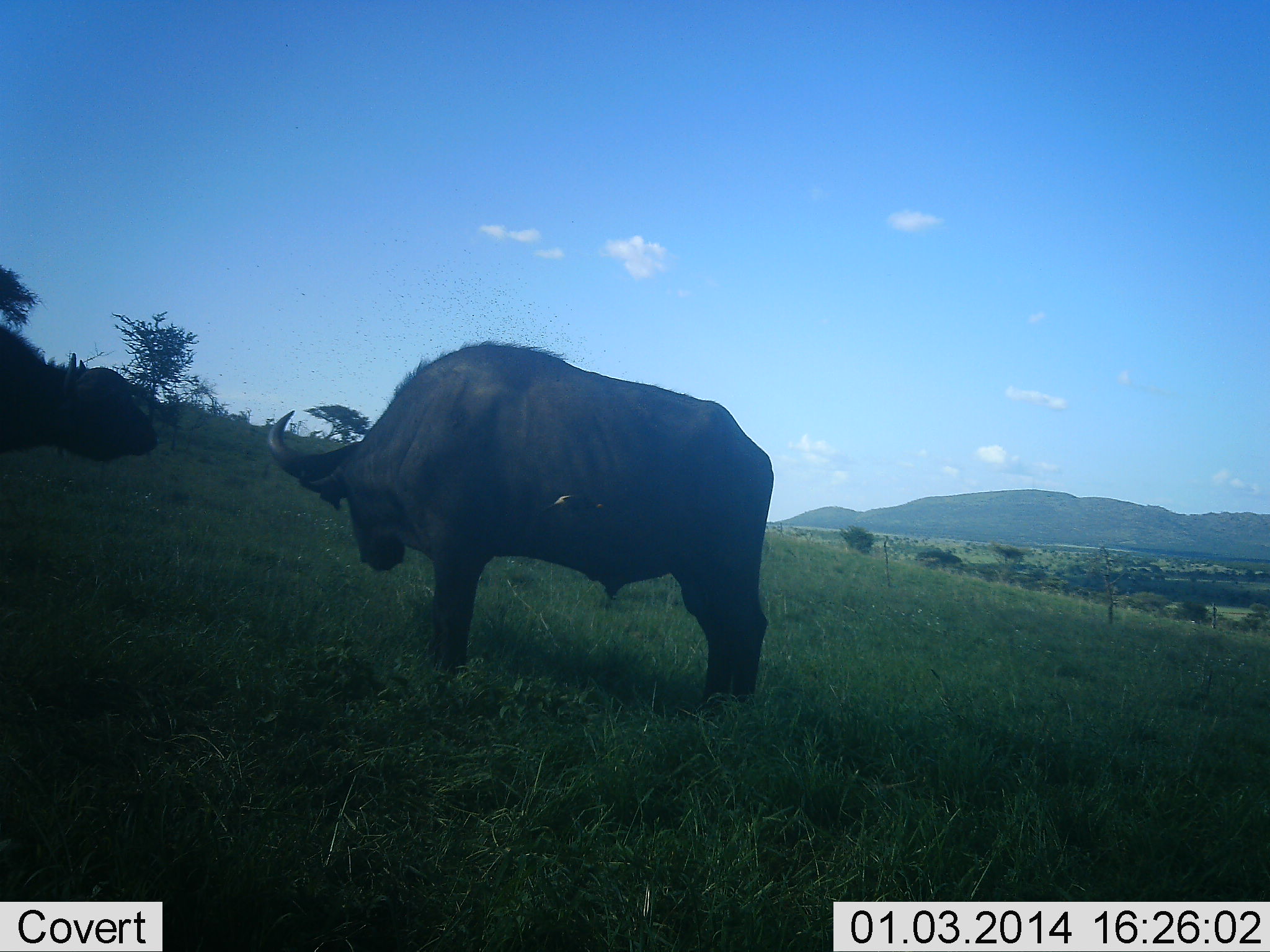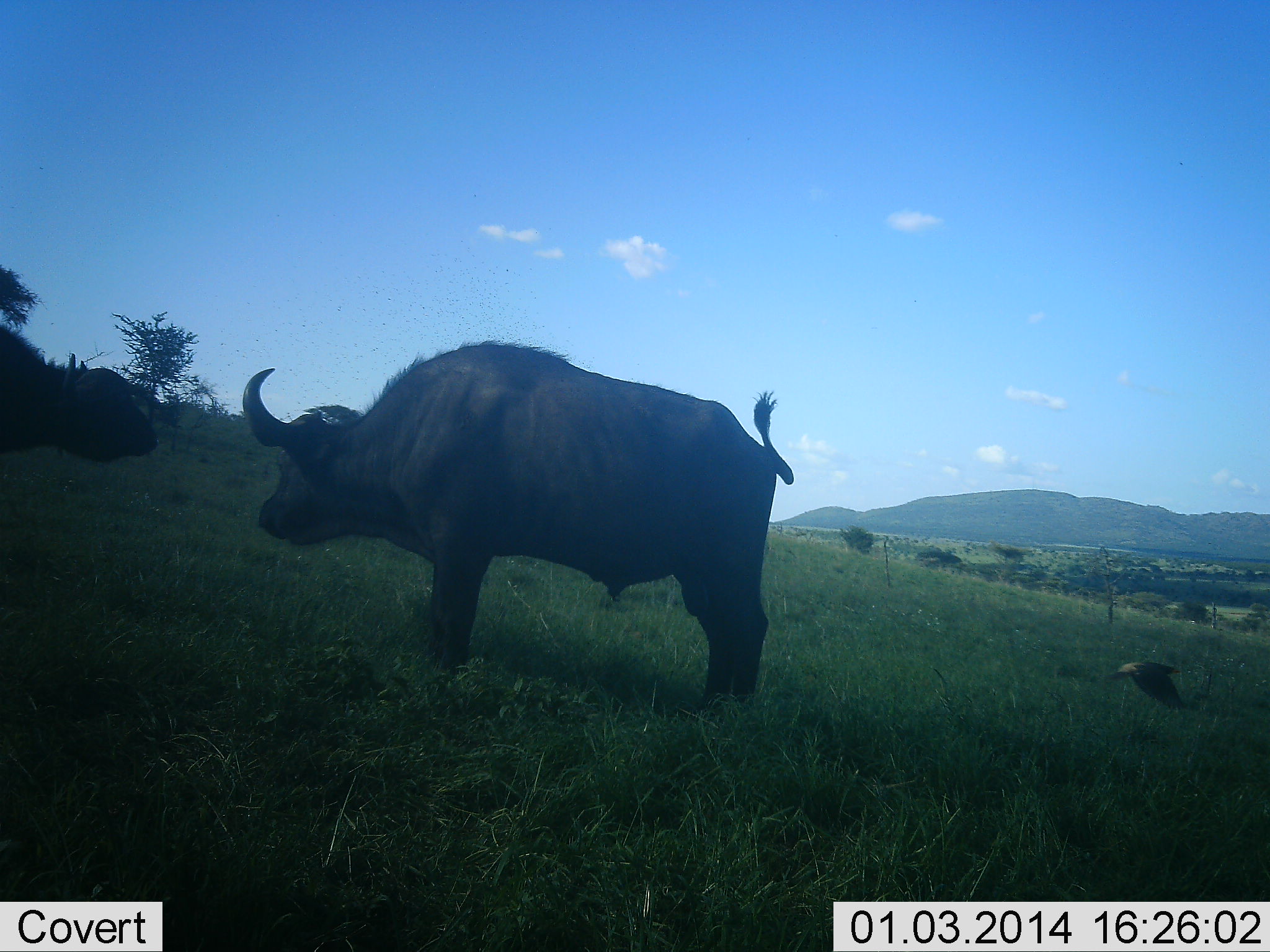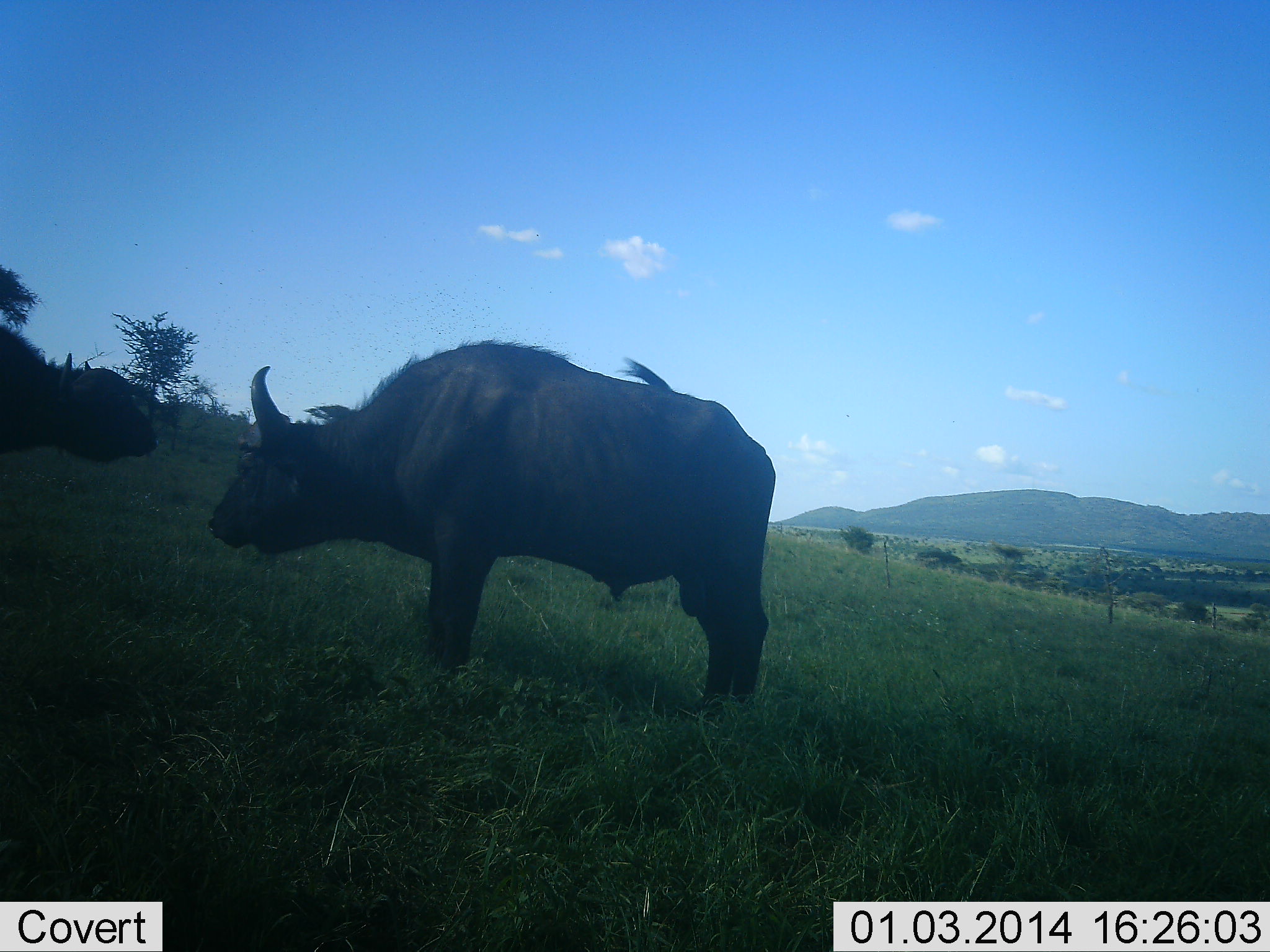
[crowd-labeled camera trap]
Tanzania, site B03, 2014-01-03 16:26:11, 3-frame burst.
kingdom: Animalia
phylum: Chordata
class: Mammalia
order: Artiodactyla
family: Bovidae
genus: Syncerus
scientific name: Syncerus caffer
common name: cape buffalo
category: buffalo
Buffalo (cape buffalo) (Syncerus caffer), count 2. Behavior (volunteer vote fractions): standing 100%, resting 0%, moving 0%, interacting 0%. Young present (vote fraction): 0%. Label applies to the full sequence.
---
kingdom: Animalia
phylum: Chordata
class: Aves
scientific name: Aves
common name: bird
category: otherbird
Otherbird (bird) (Aves), count 1. Behavior (volunteer vote fractions): standing 0%, resting 0%, moving 100%, interacting 0%. Young present (vote fraction): 0%. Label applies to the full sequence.